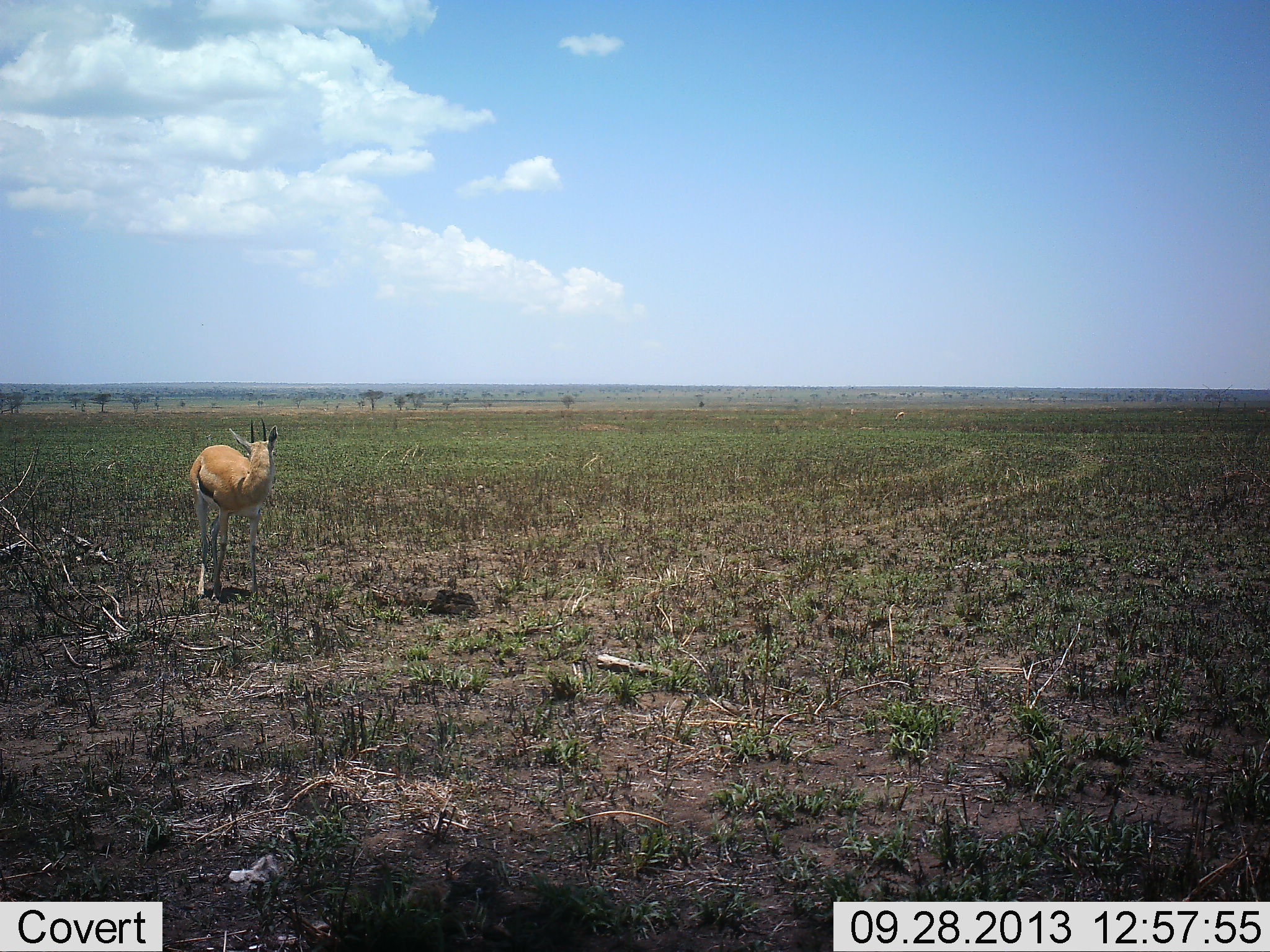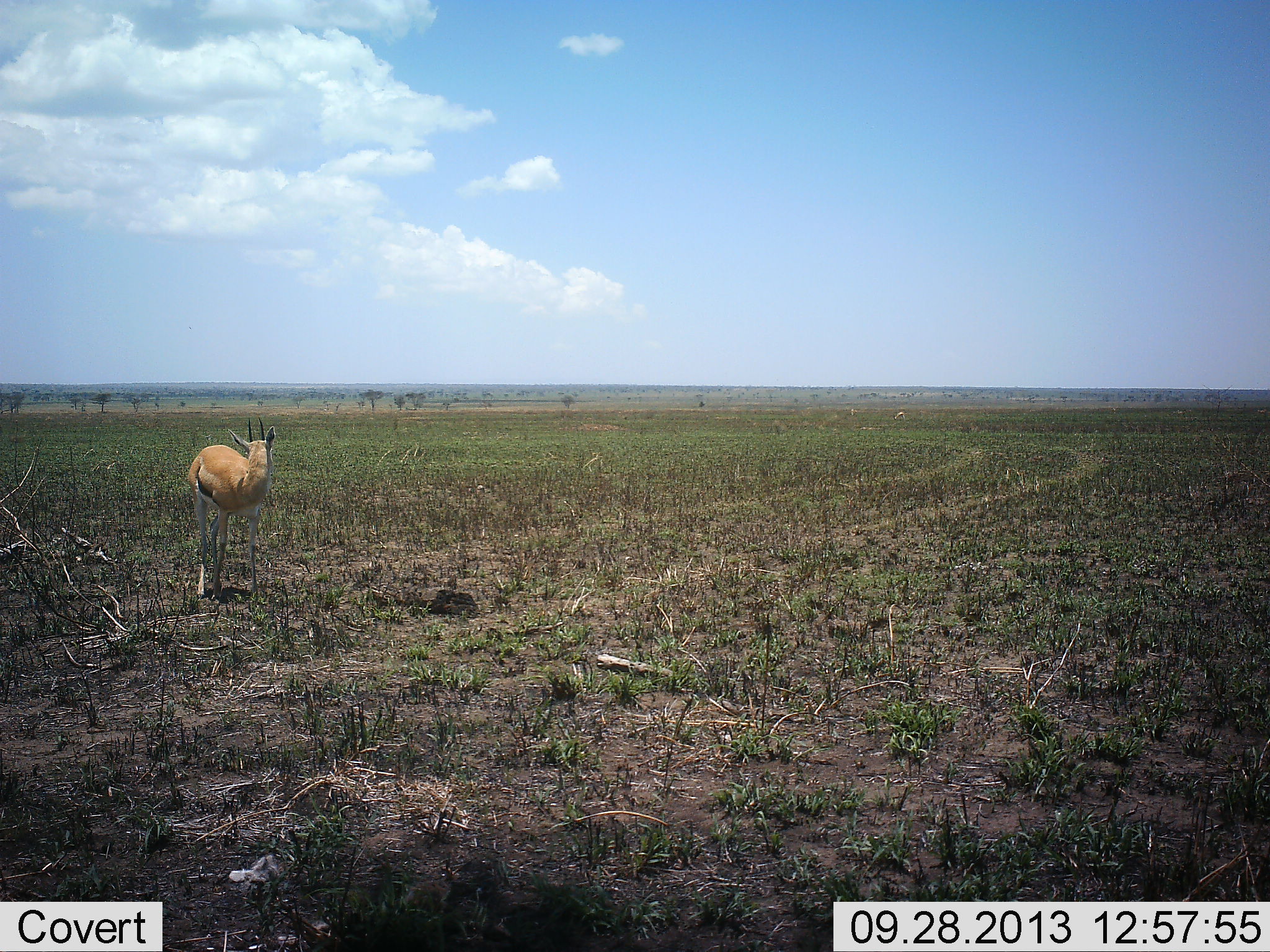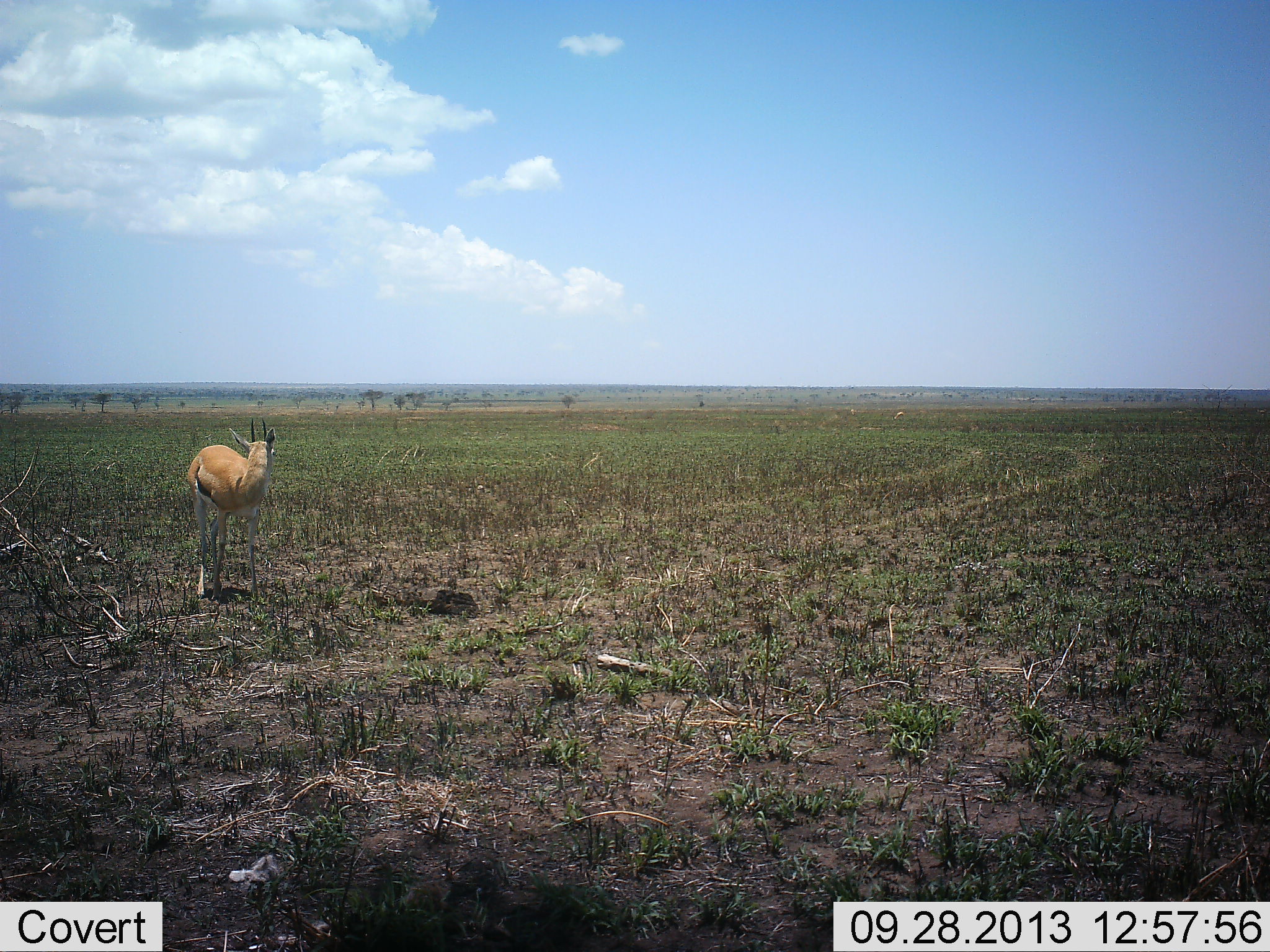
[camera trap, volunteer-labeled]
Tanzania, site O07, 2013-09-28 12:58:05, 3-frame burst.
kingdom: Animalia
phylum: Chordata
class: Mammalia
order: Artiodactyla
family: Bovidae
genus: Eudorcas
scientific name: Eudorcas thomsonii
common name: thomson's gazelle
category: gazellethomsons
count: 1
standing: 100%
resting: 0%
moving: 0%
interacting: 0%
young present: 0%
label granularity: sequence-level